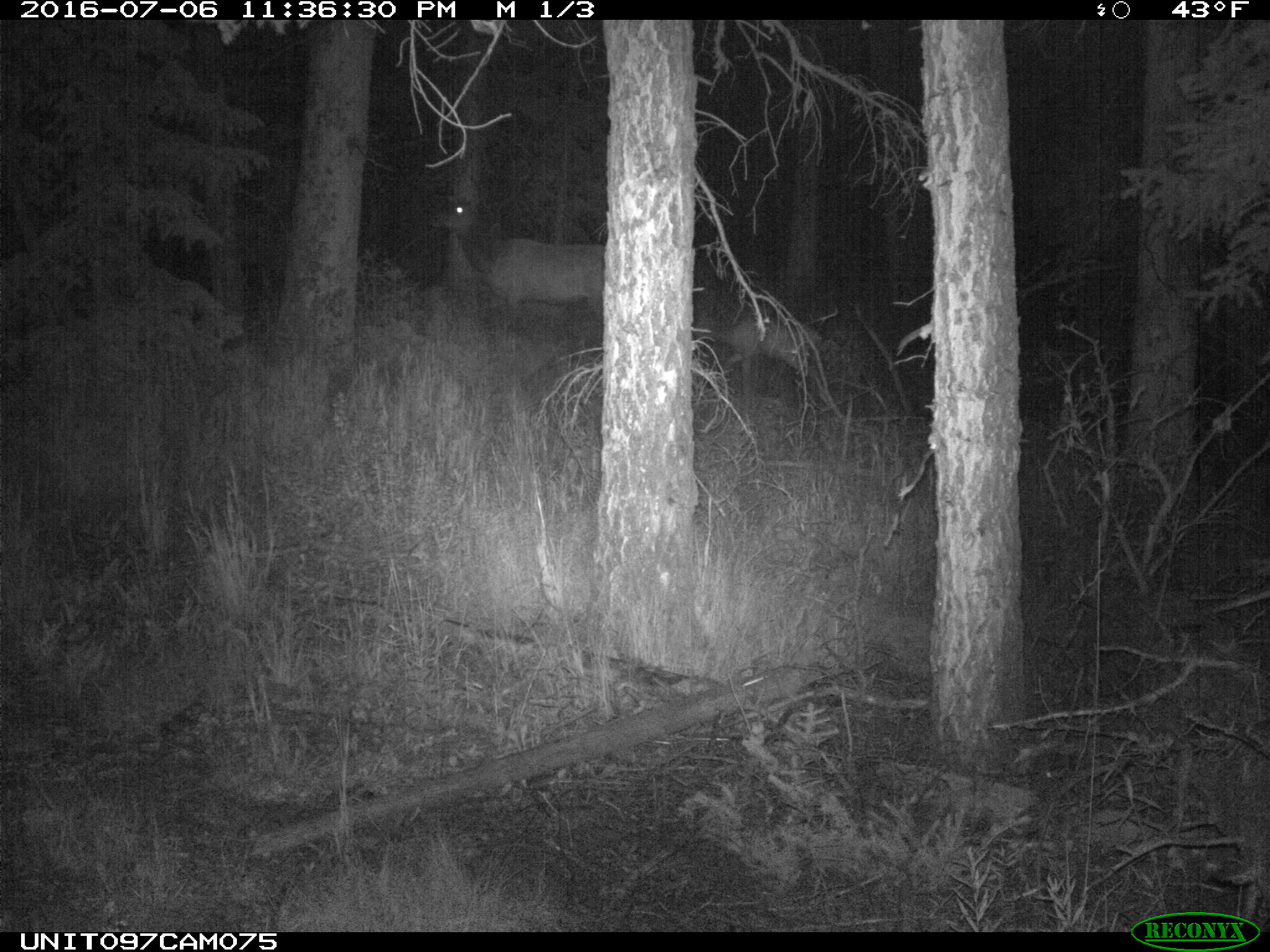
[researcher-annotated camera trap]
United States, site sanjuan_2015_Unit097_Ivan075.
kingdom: Animalia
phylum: Chordata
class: Mammalia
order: Artiodactyla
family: Cervidae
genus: Cervus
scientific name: Cervus elaphus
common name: red deer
Cervus elaphus (red deer).